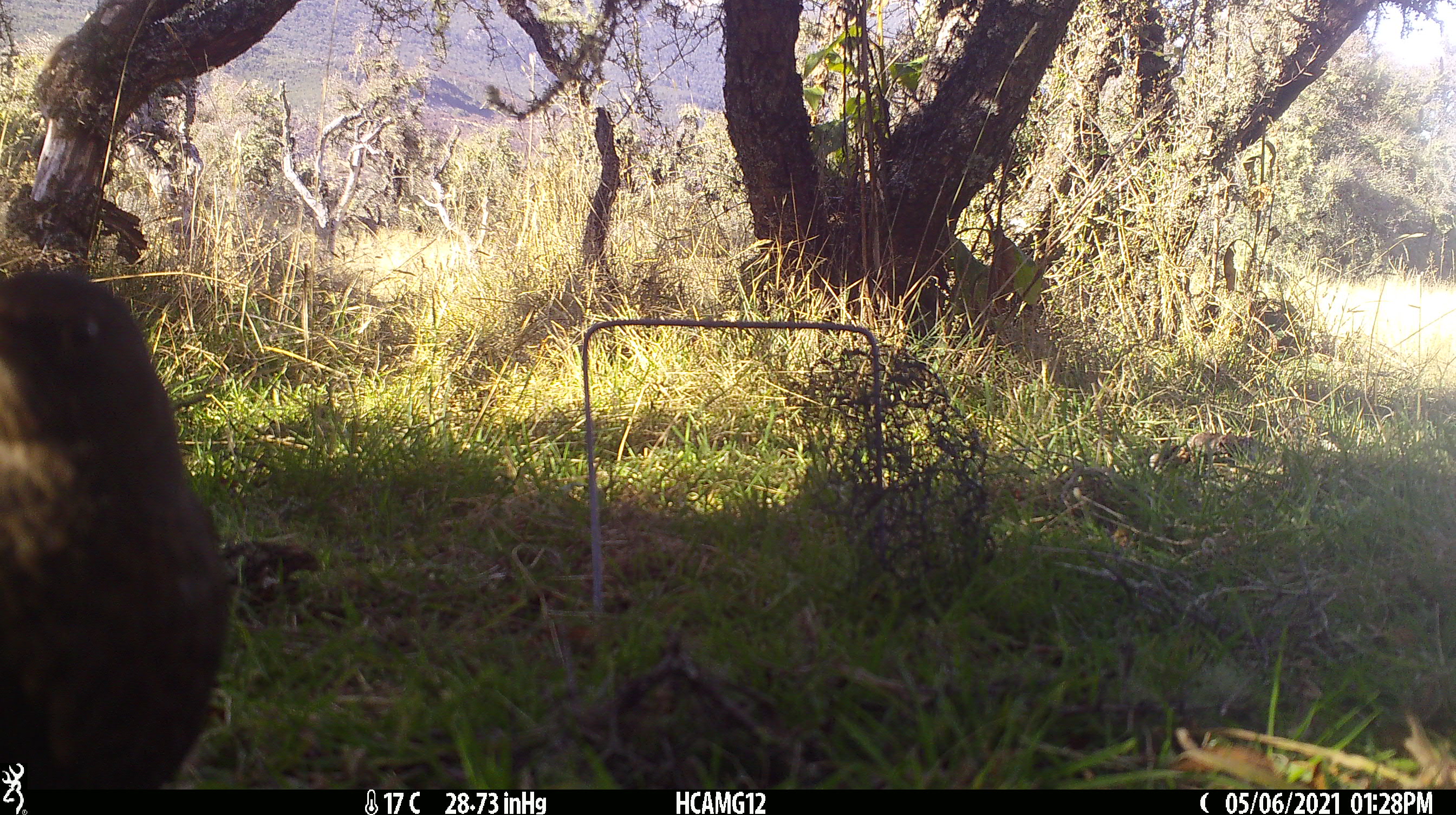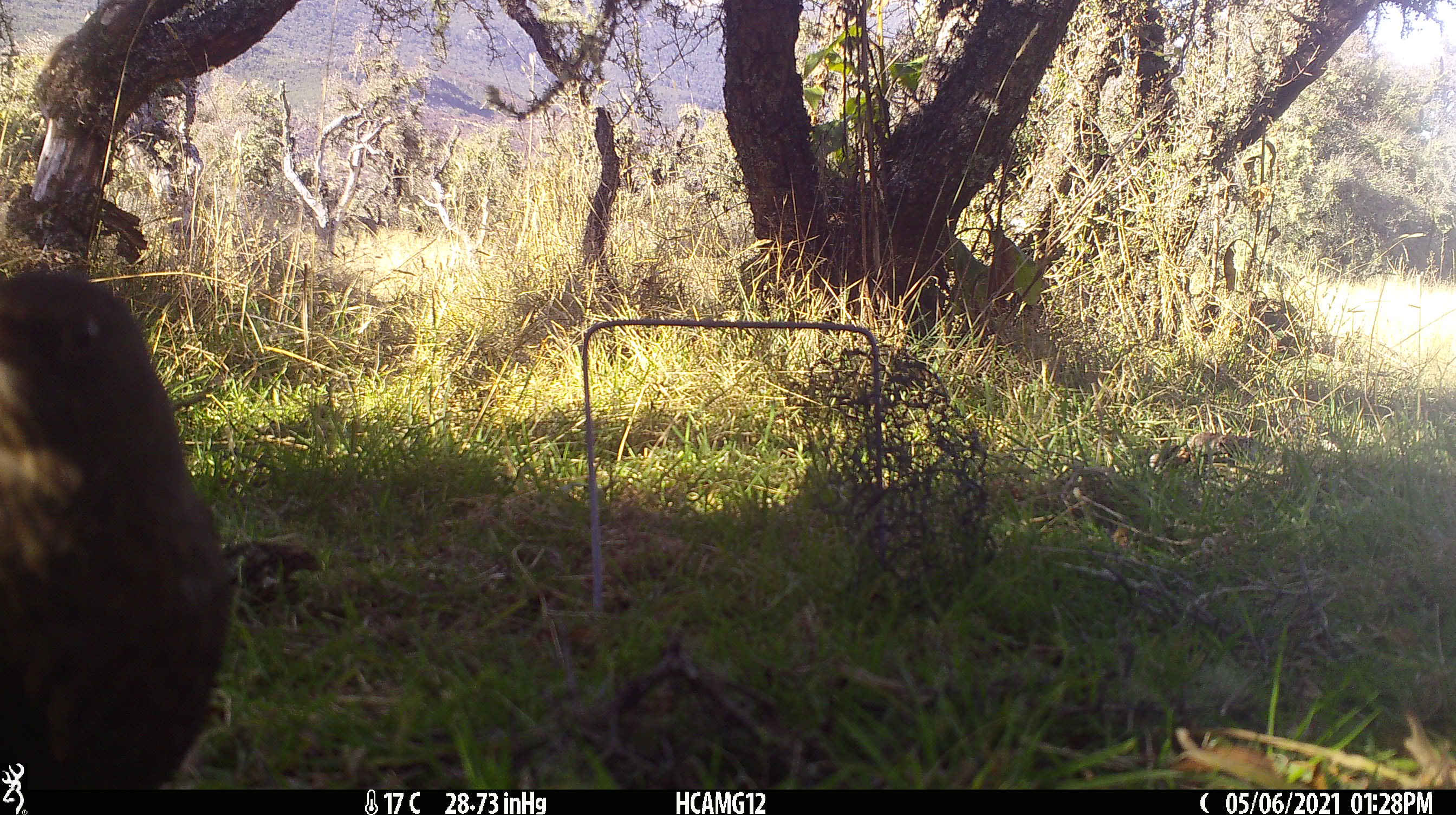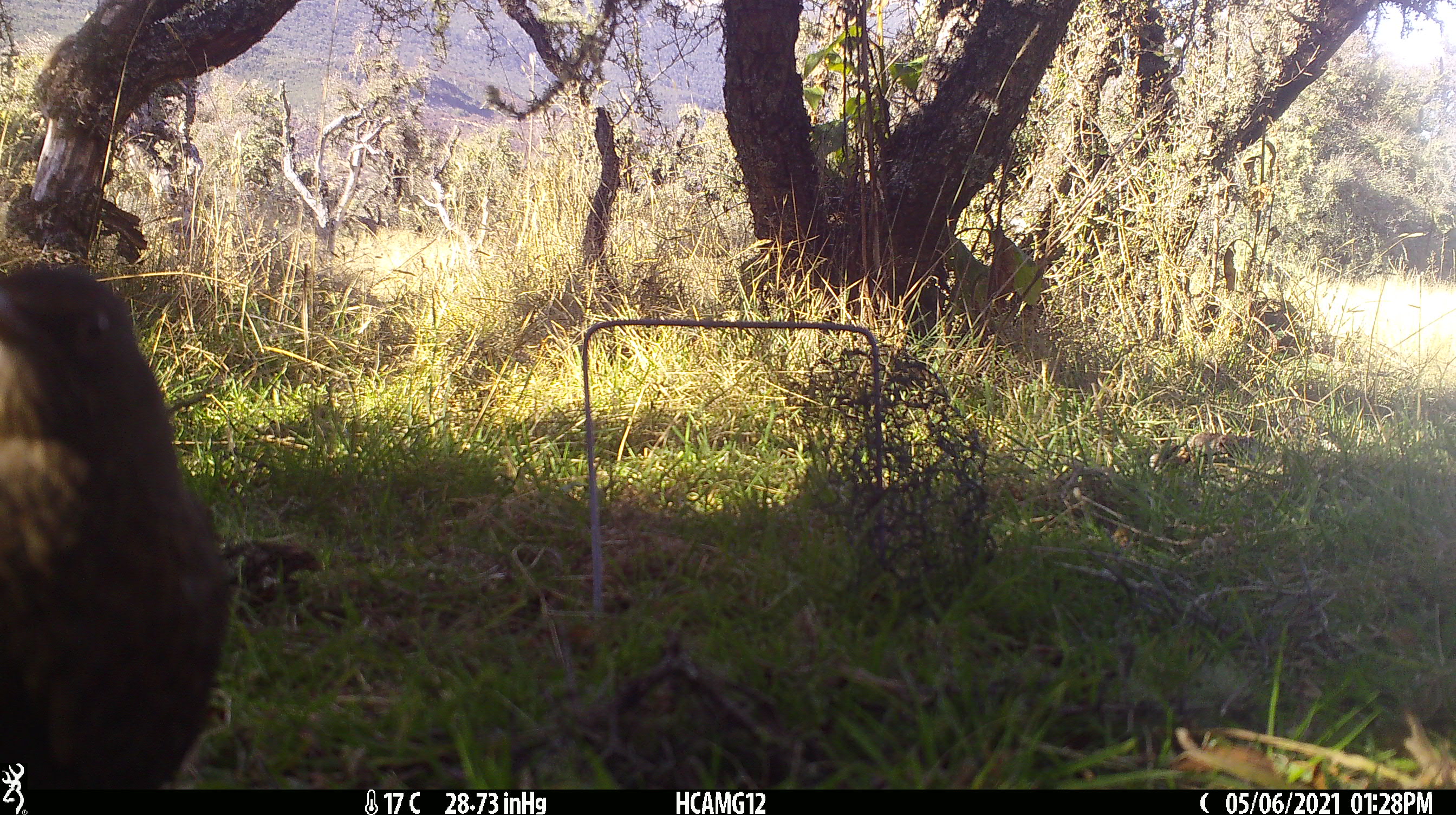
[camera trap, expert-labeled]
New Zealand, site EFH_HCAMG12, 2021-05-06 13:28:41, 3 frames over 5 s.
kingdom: Animalia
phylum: Chordata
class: Aves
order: Passeriformes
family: Turdidae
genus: Turdus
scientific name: Turdus merula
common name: eurasian blackbird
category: blackbird